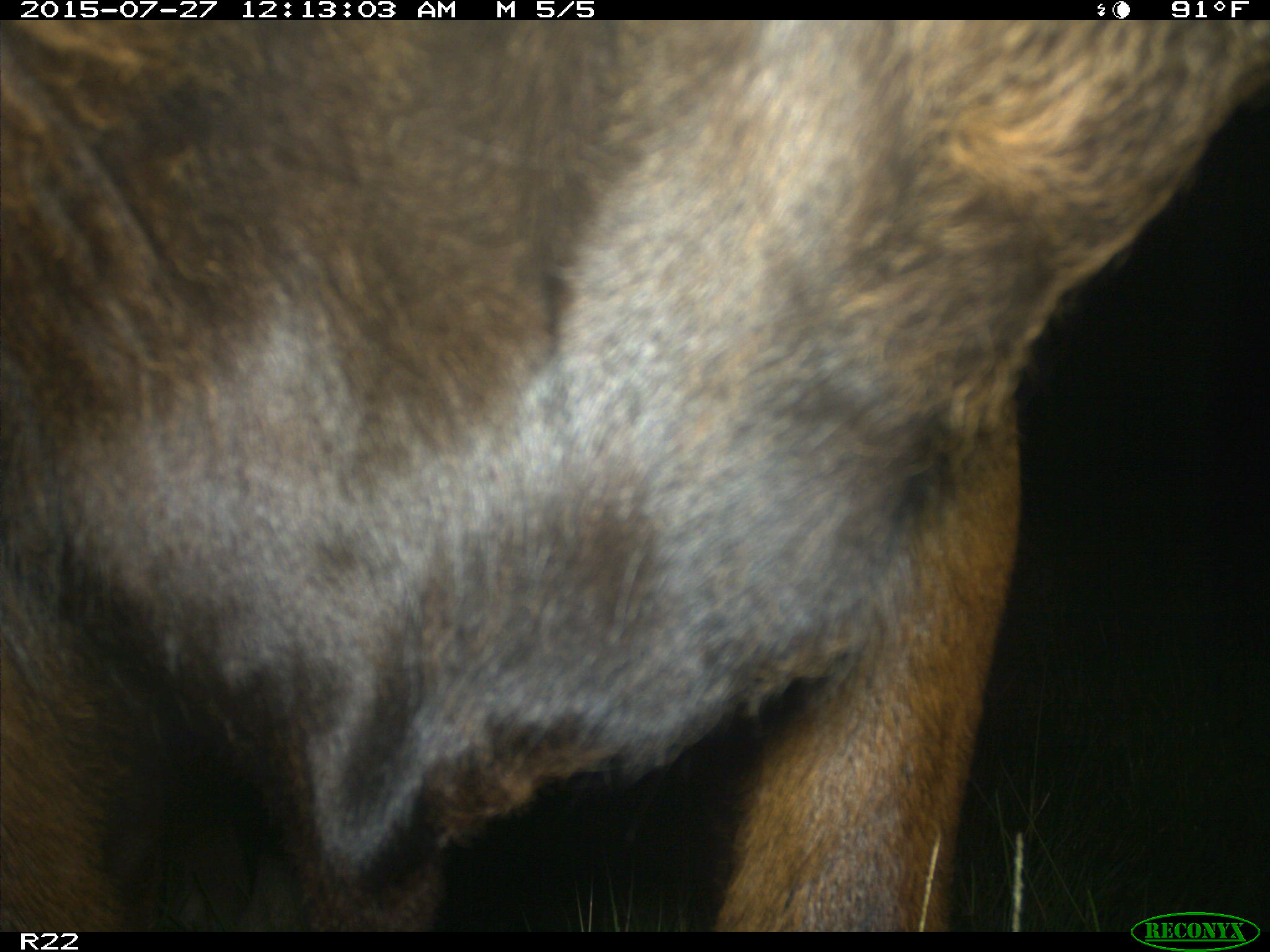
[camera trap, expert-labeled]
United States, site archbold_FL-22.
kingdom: Animalia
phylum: Chordata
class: Mammalia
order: Artiodactyla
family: Bovidae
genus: Bos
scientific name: Bos taurus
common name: domestic cow